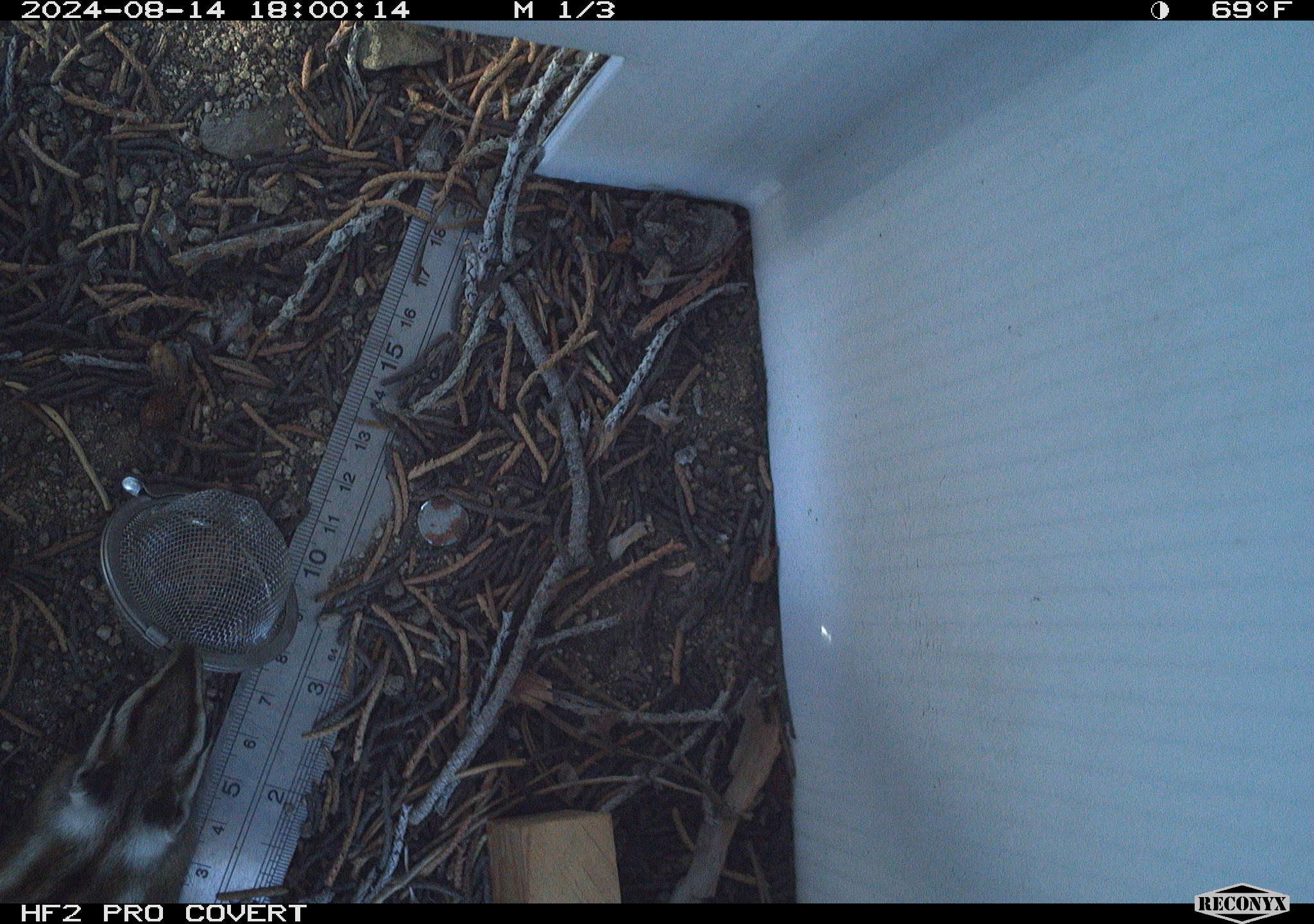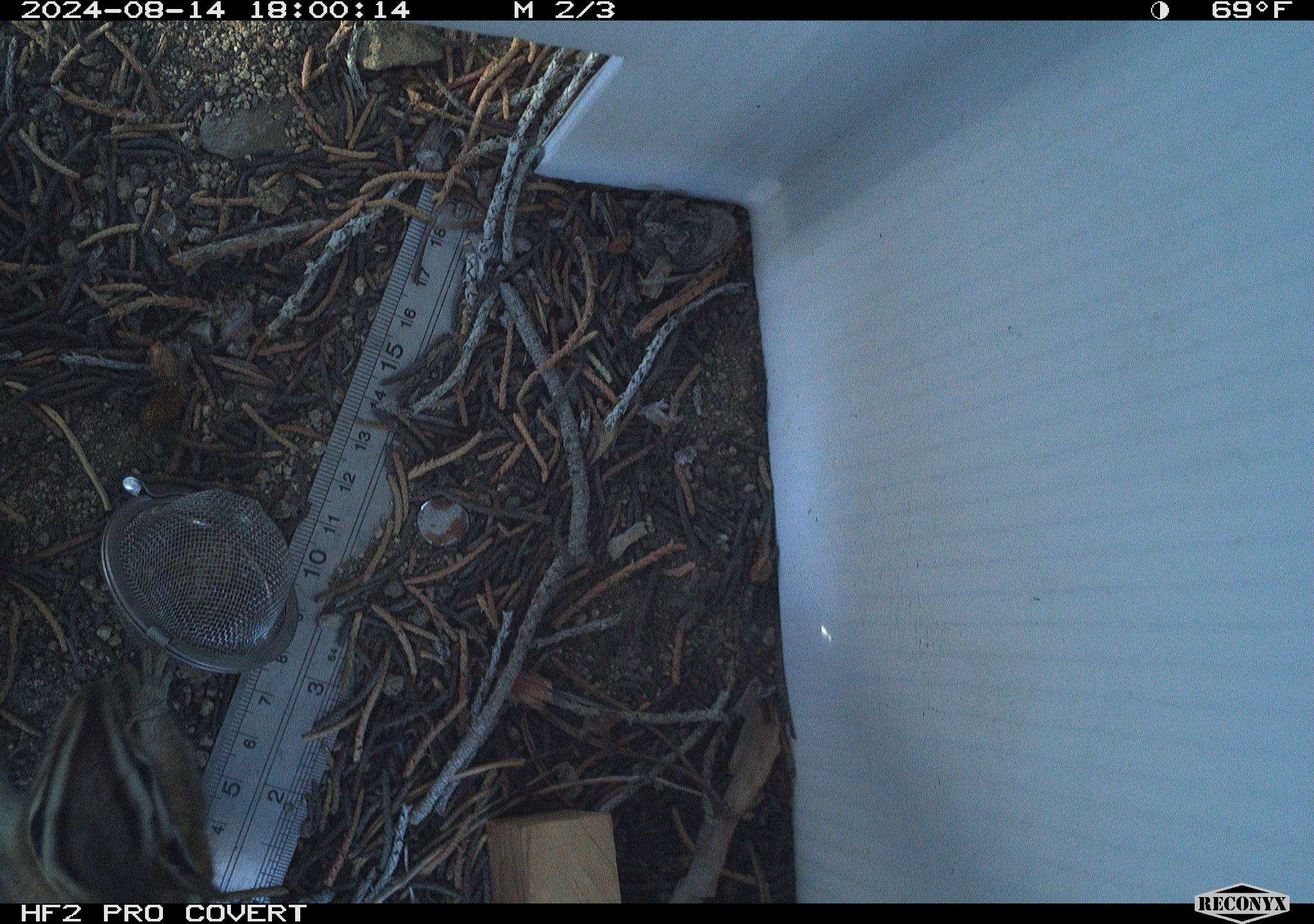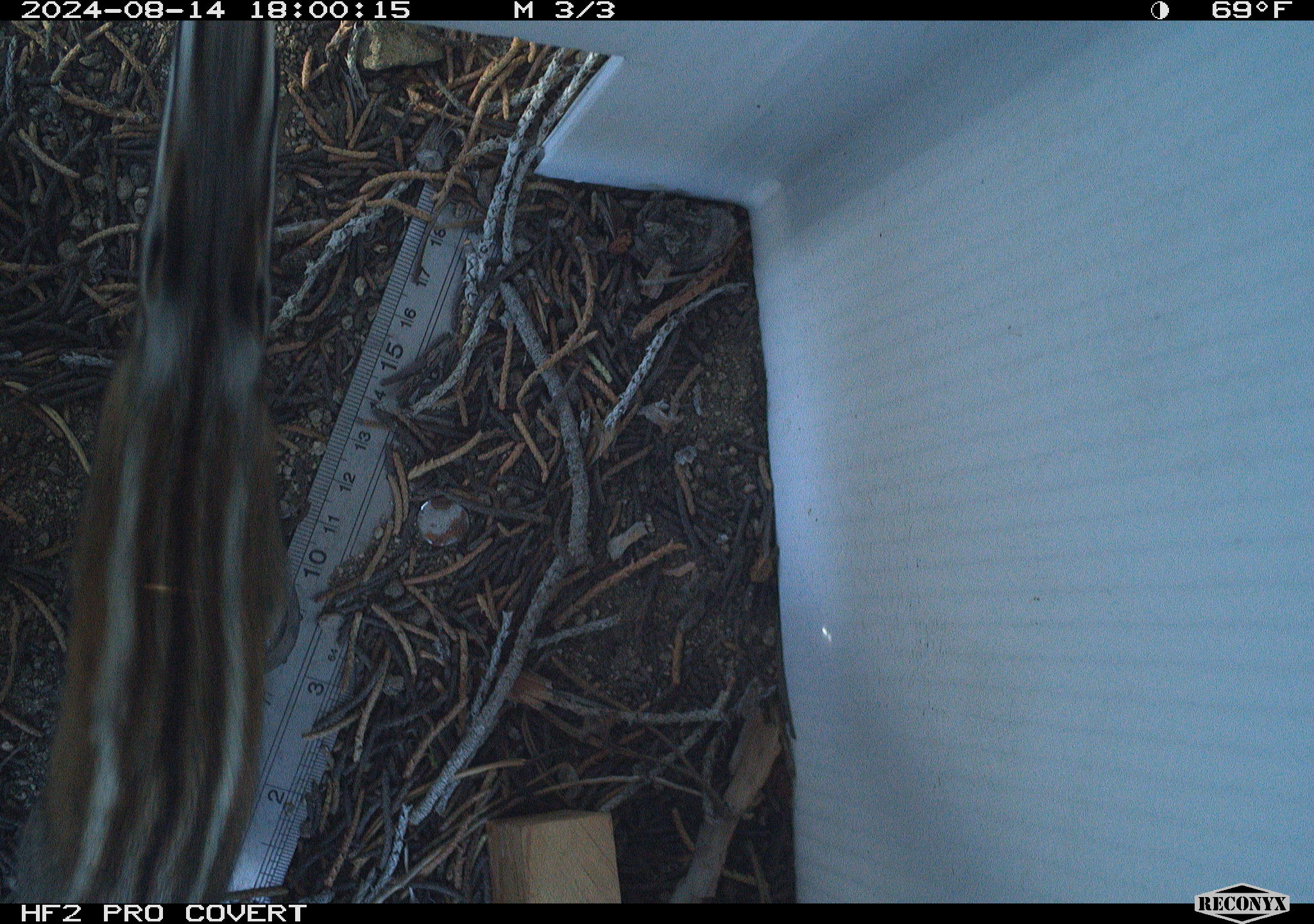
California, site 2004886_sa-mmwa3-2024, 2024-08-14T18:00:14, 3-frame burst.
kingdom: Animalia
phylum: Chordata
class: Mammalia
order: Rodentia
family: Sciuridae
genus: Neotamias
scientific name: Neotamias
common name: western chipmunks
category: neotamias species